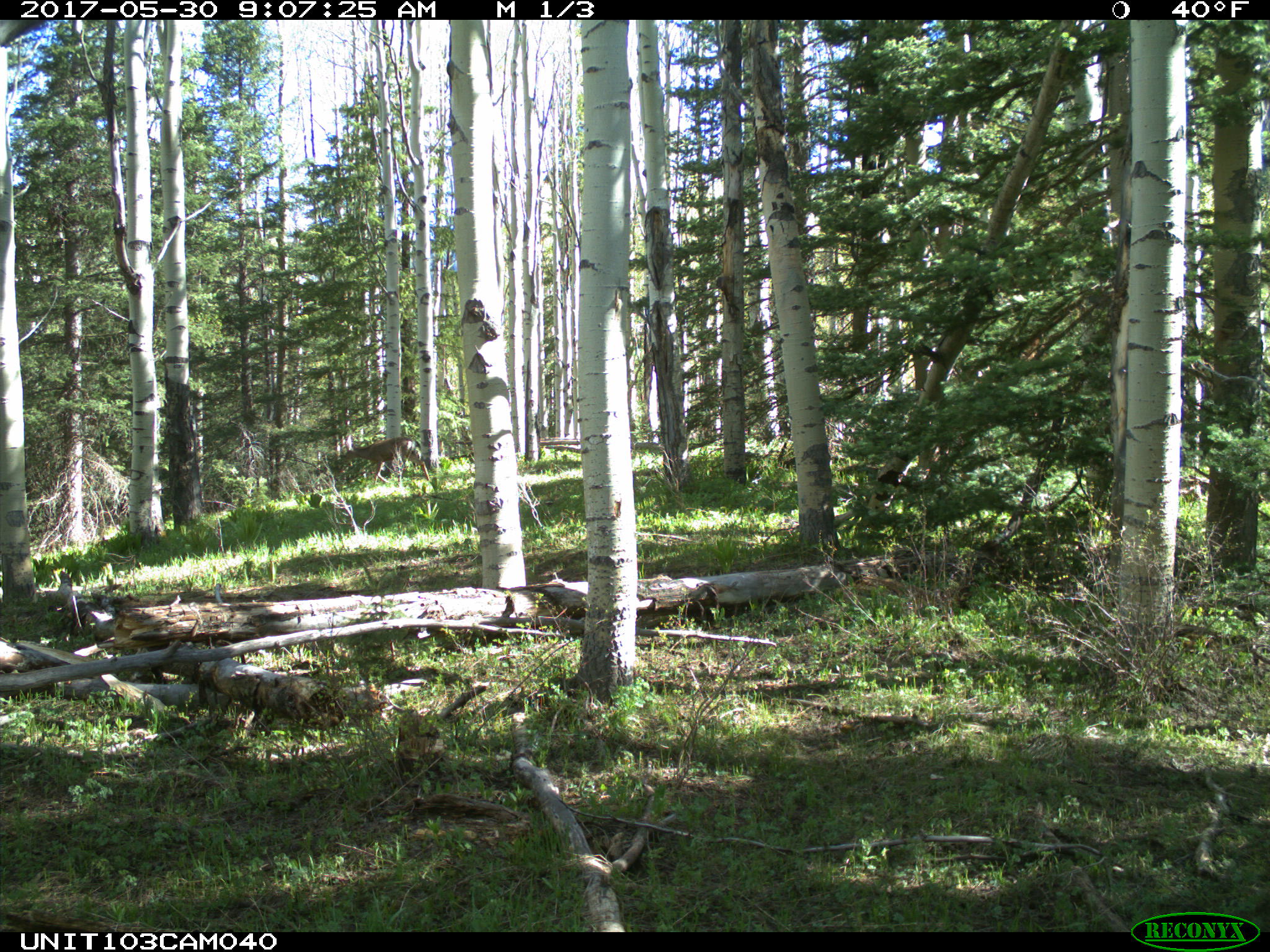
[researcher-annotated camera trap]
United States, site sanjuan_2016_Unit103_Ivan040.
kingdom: Animalia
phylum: Chordata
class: Mammalia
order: Artiodactyla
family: Cervidae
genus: Odocoileus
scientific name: Odocoileus hemionus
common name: mule deer